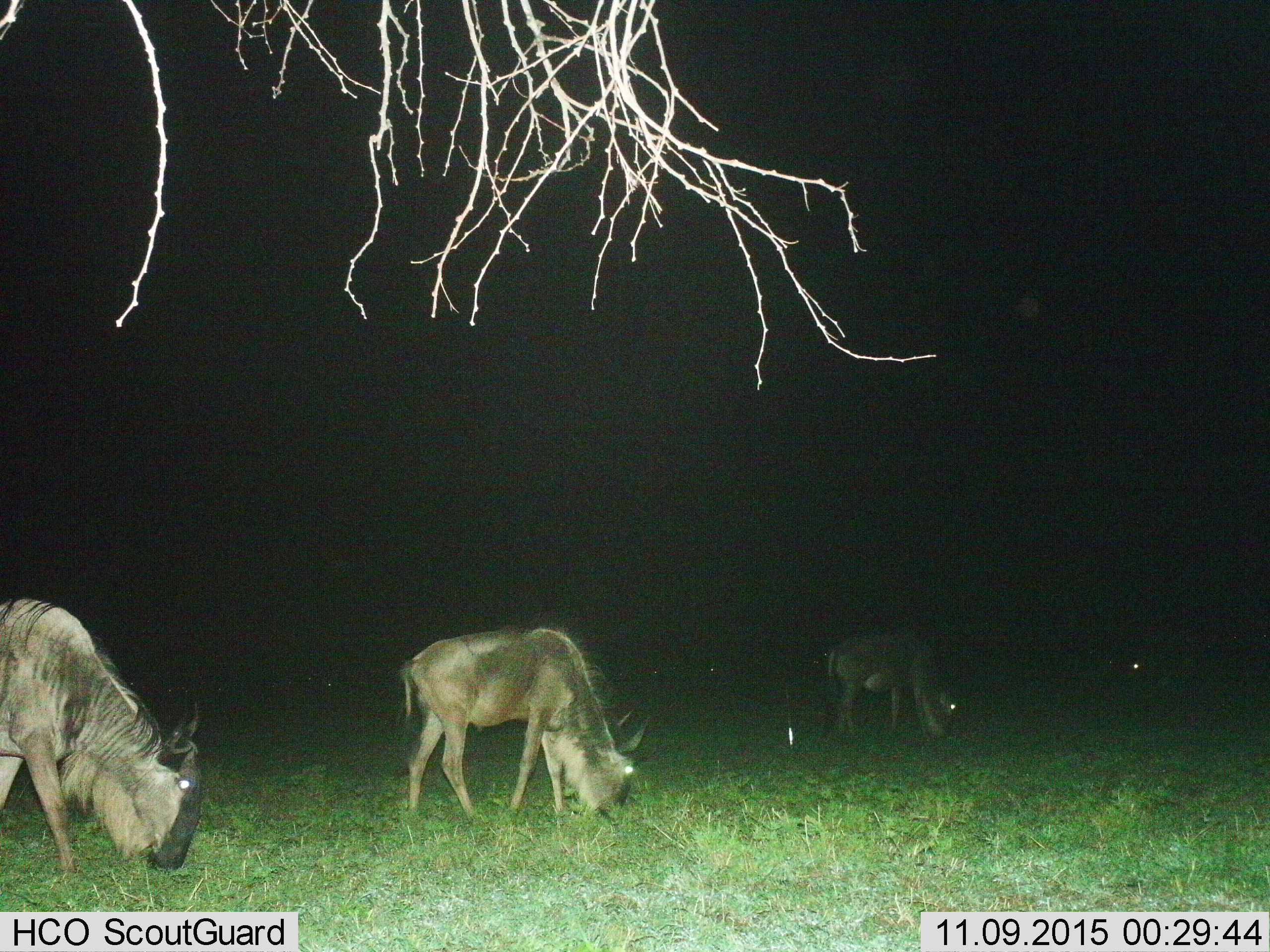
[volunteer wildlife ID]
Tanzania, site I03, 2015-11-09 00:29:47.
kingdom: Animalia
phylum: Chordata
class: Mammalia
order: Artiodactyla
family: Bovidae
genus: Connochaetes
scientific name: Connochaetes taurinus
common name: blue wildebeest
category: wildebeest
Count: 3.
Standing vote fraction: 10%.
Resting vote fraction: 0%.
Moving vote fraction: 20%.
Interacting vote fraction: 0%.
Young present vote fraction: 0%.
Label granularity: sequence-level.